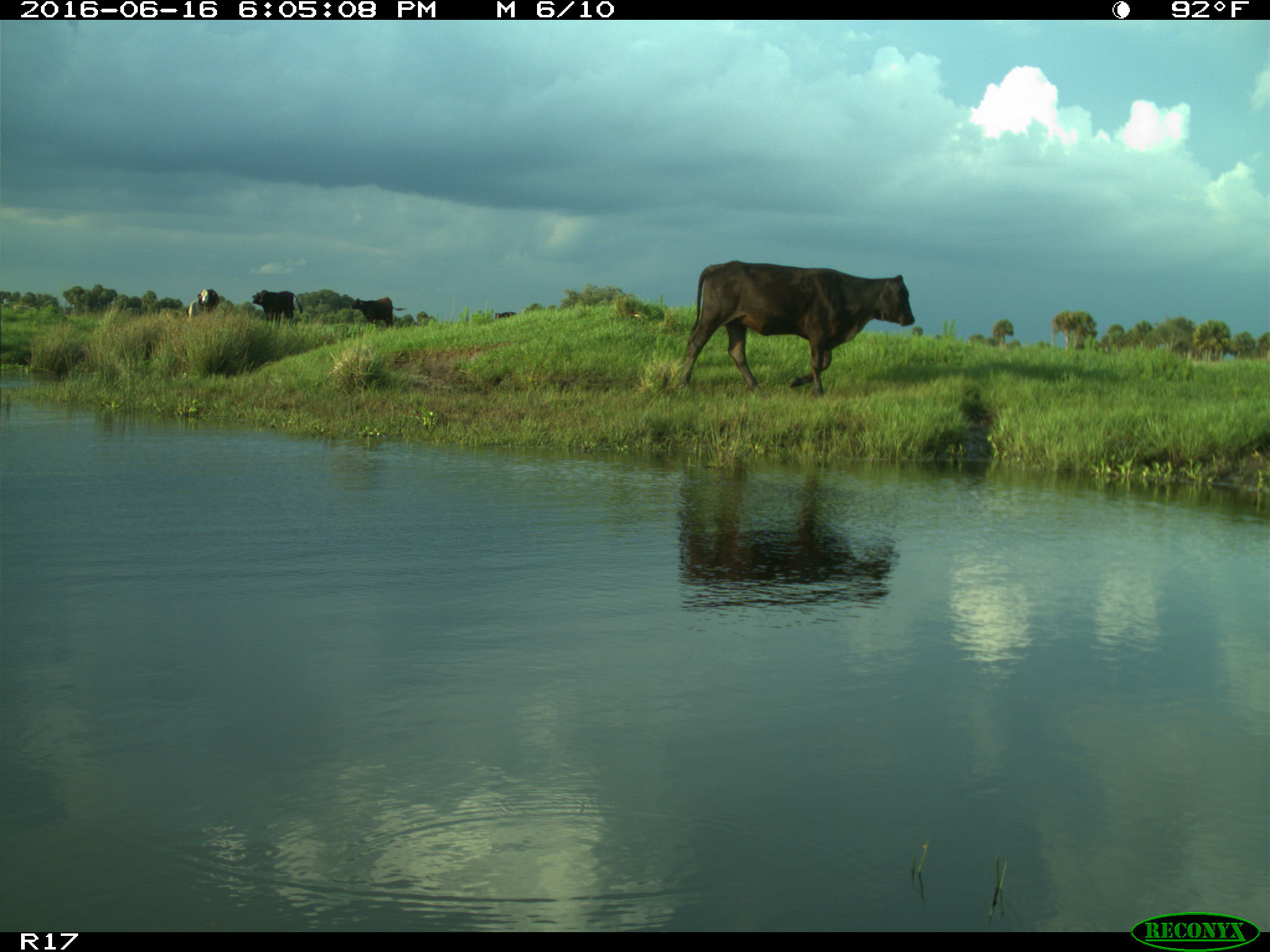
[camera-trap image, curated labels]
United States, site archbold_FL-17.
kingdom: Animalia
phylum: Chordata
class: Mammalia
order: Artiodactyla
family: Bovidae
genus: Bos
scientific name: Bos taurus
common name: domestic cow